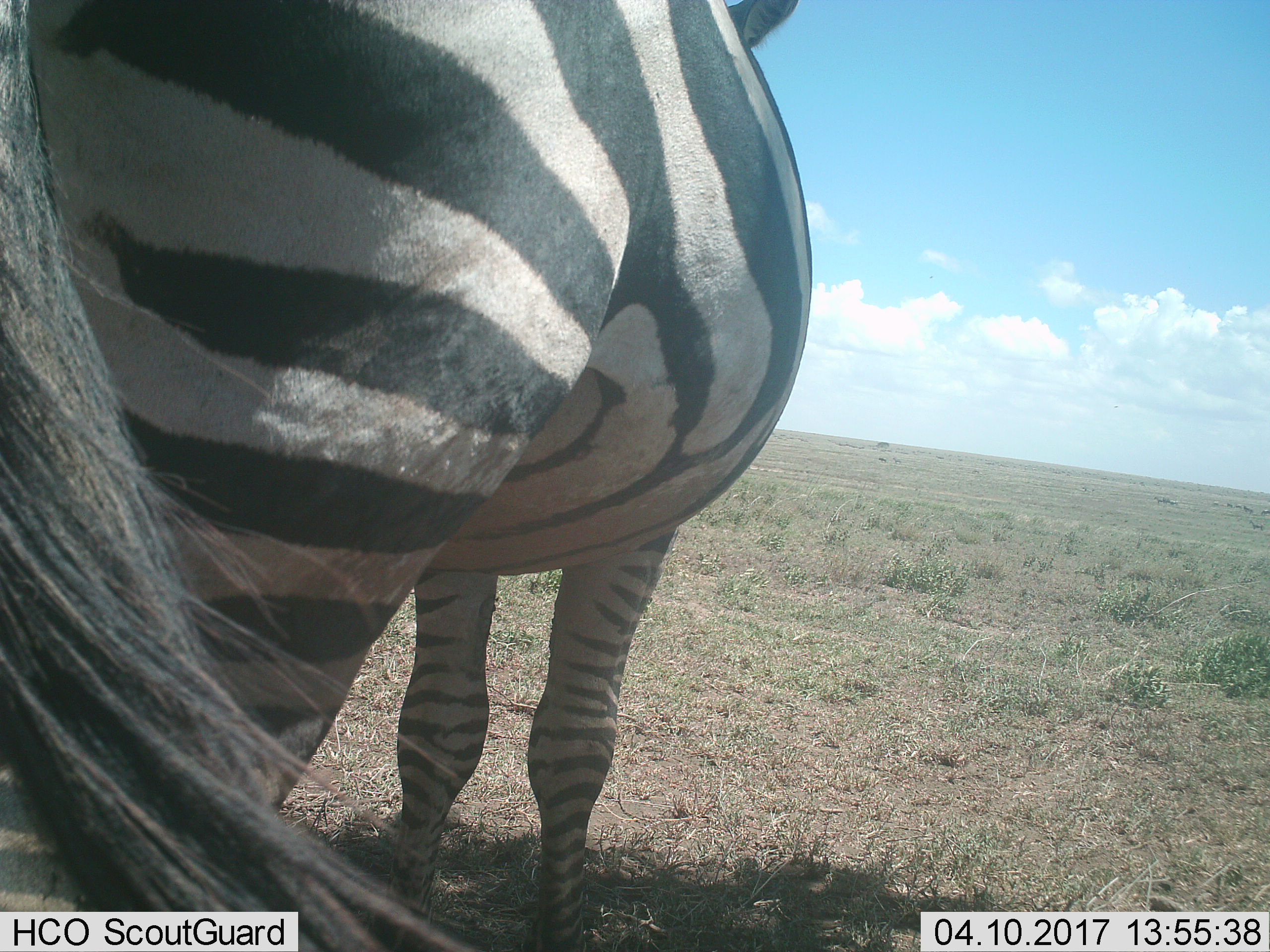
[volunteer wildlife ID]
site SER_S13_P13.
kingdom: Animalia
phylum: Chordata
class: Mammalia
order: Perissodactyla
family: Equidae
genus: Equus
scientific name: Equus quagga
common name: plains zebra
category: zebraplains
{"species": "zebraplains (plains zebra) (Equus quagga)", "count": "1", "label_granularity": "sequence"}